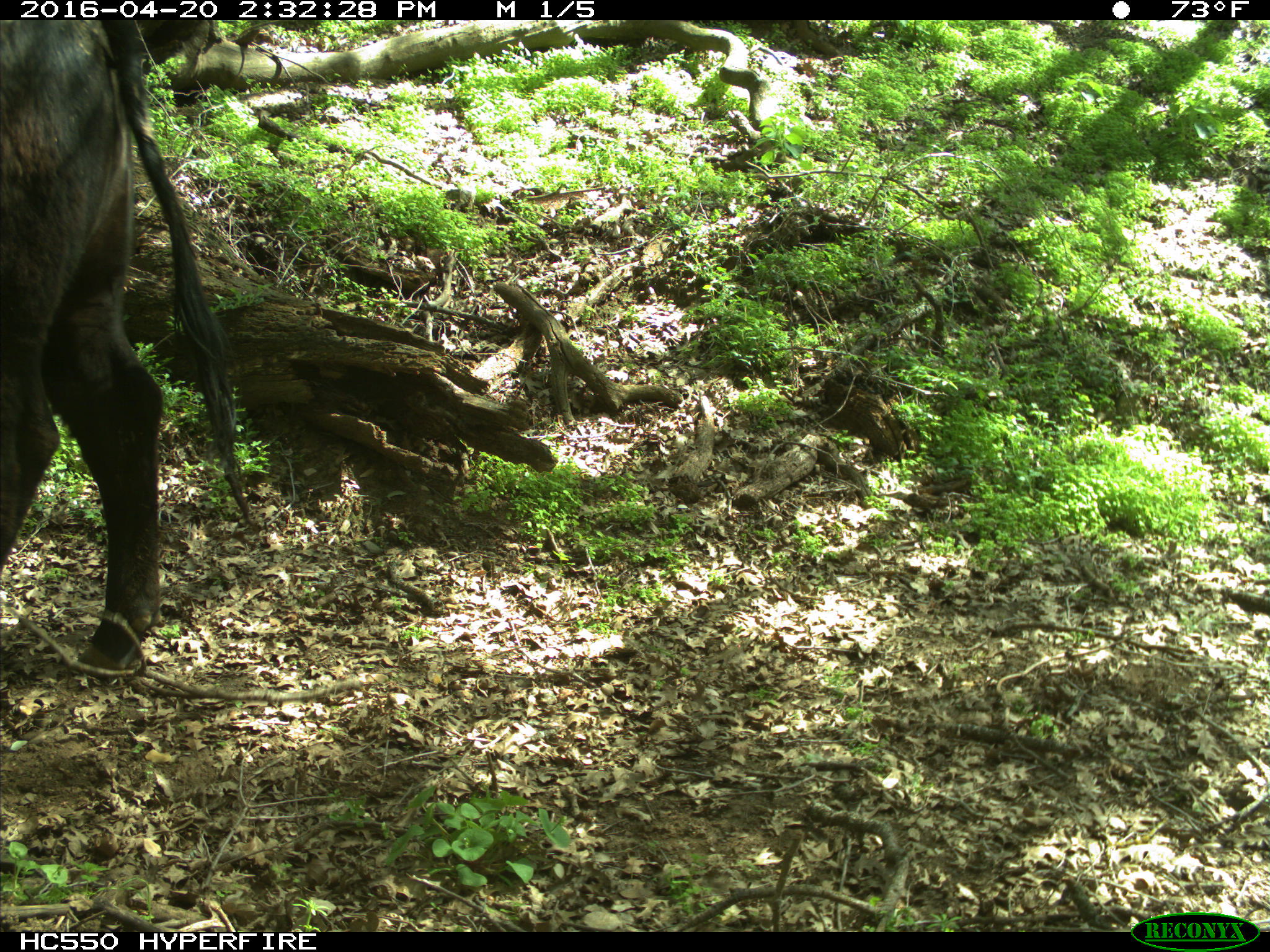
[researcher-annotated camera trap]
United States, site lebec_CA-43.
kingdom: Animalia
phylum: Chordata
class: Mammalia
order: Artiodactyla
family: Bovidae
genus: Bos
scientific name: Bos taurus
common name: domestic cow